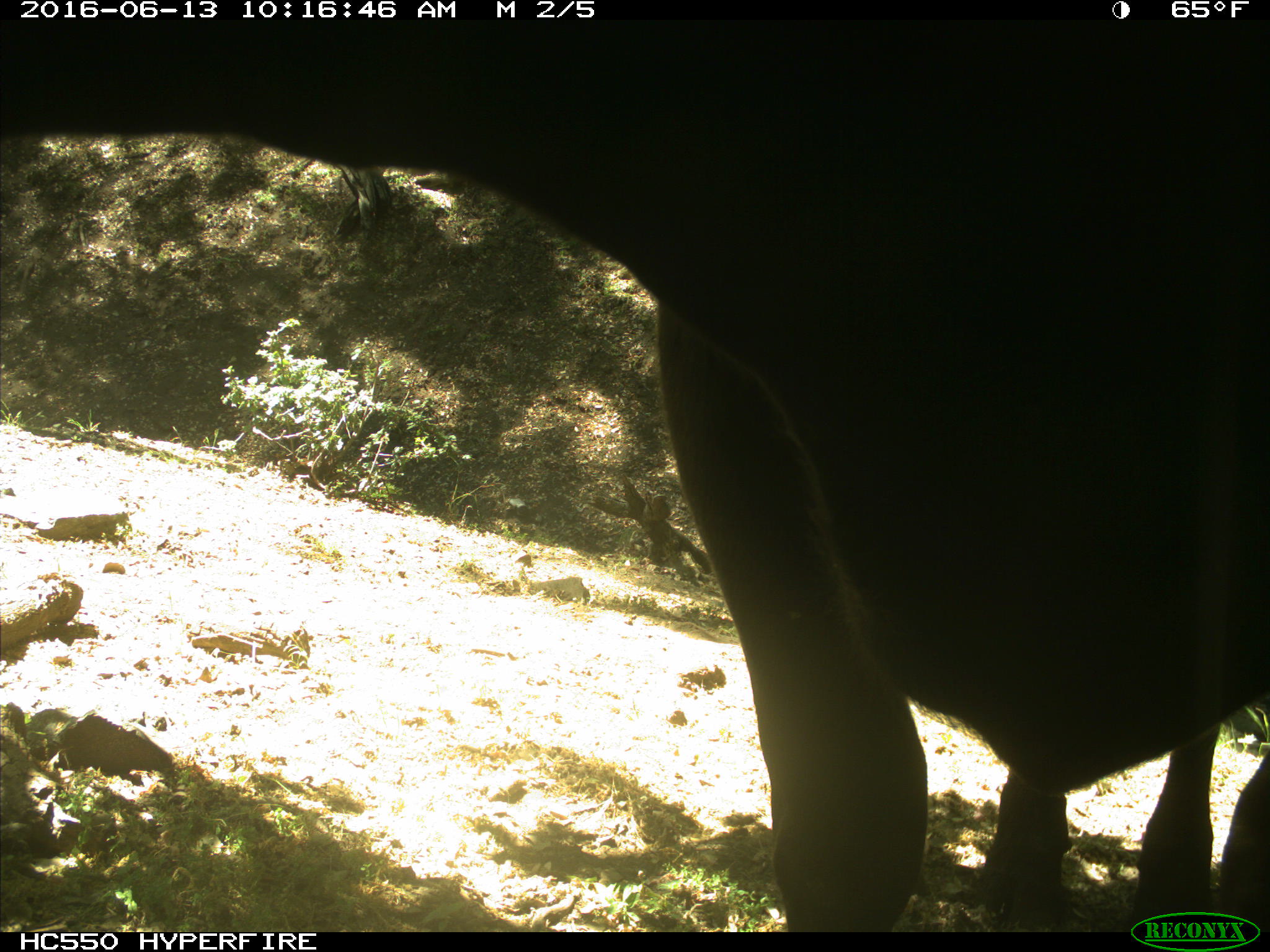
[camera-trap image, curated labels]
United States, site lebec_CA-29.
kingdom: Animalia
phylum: Chordata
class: Mammalia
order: Artiodactyla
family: Bovidae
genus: Bos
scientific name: Bos taurus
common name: domestic cow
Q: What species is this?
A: Bos taurus (domestic cow).